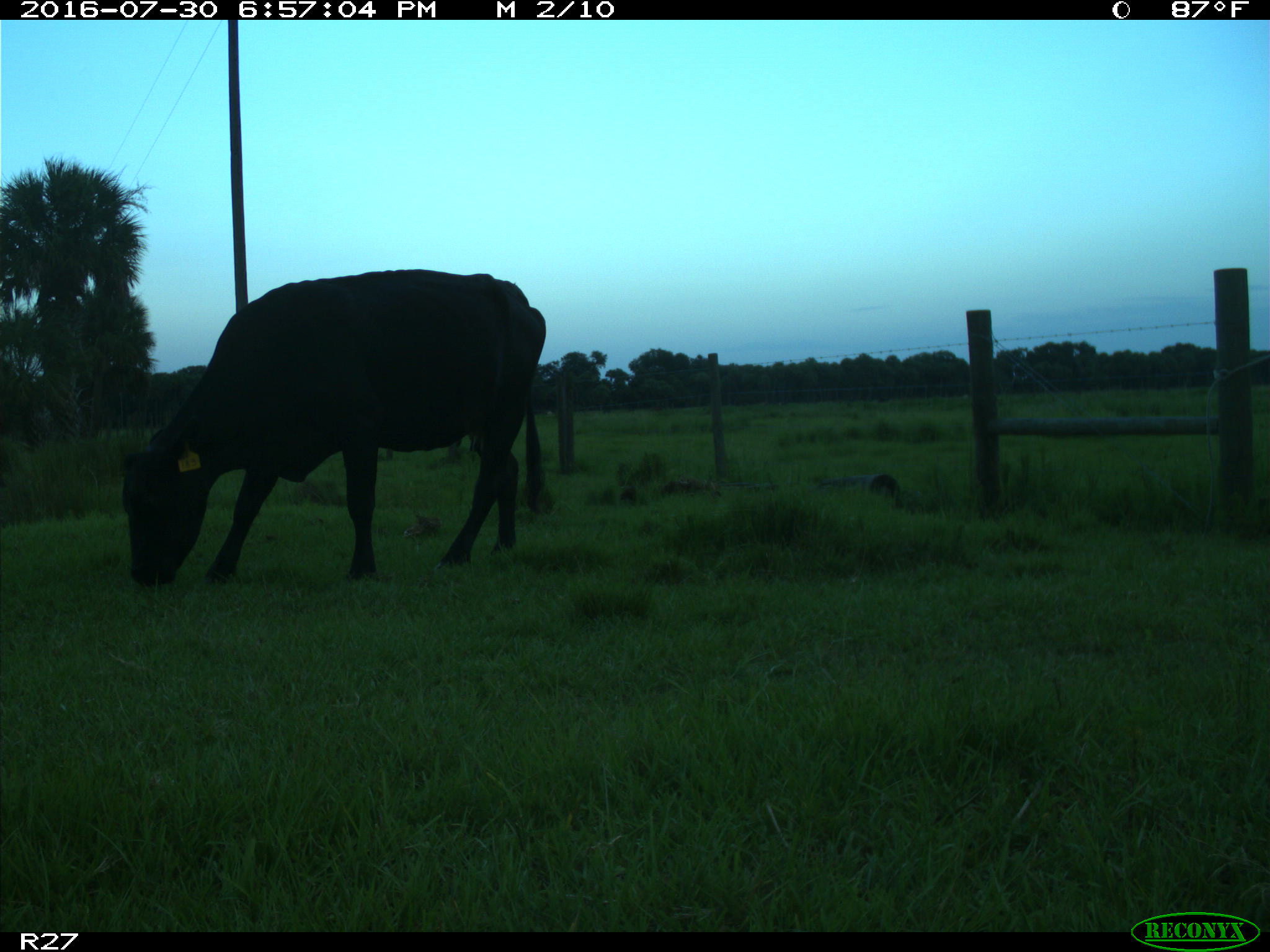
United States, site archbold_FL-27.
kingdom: Animalia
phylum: Chordata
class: Mammalia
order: Artiodactyla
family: Bovidae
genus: Bos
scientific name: Bos taurus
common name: domestic cow